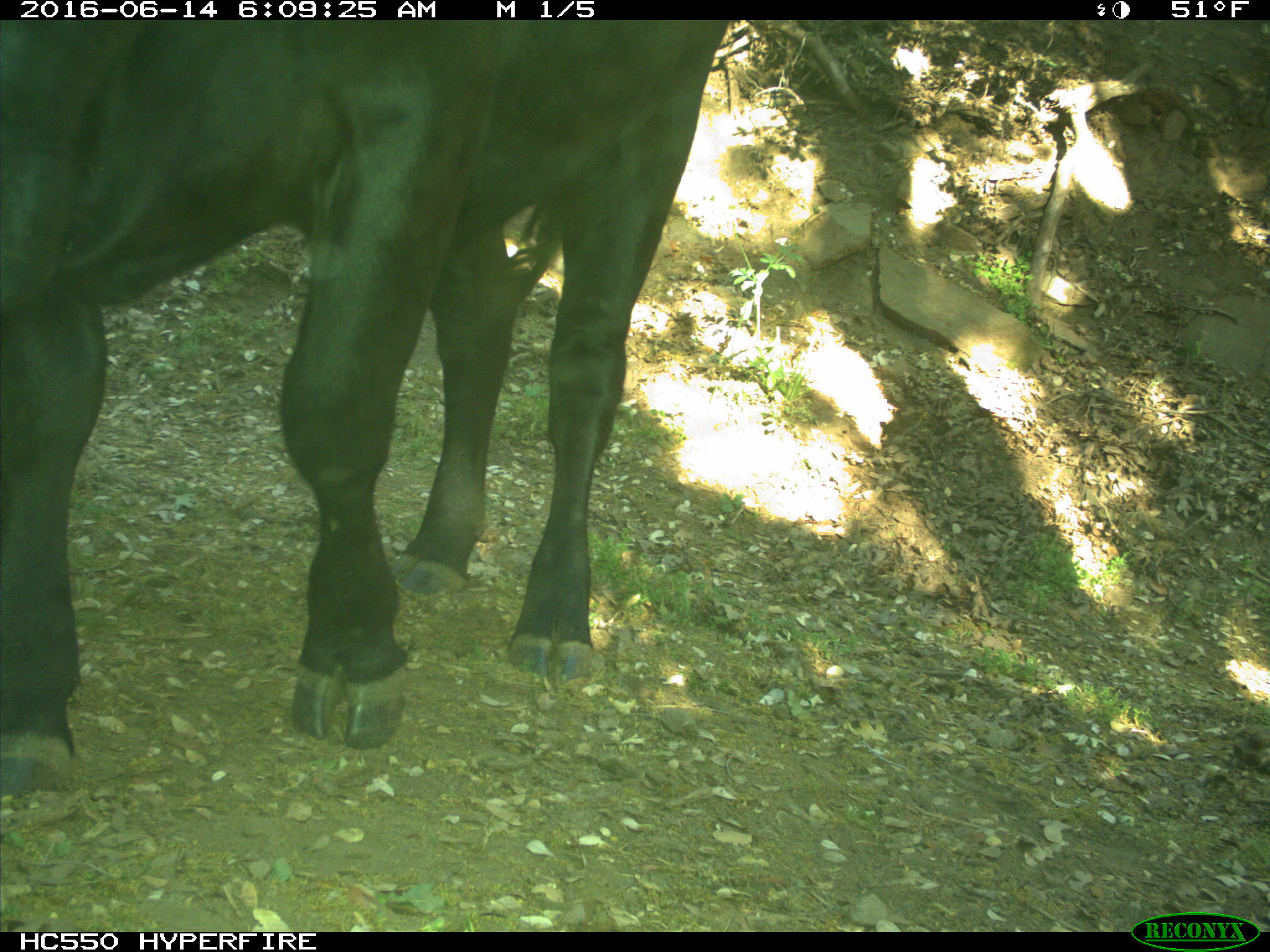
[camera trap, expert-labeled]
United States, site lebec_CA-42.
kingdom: Animalia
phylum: Chordata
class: Mammalia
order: Artiodactyla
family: Bovidae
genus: Bos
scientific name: Bos taurus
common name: domestic cow